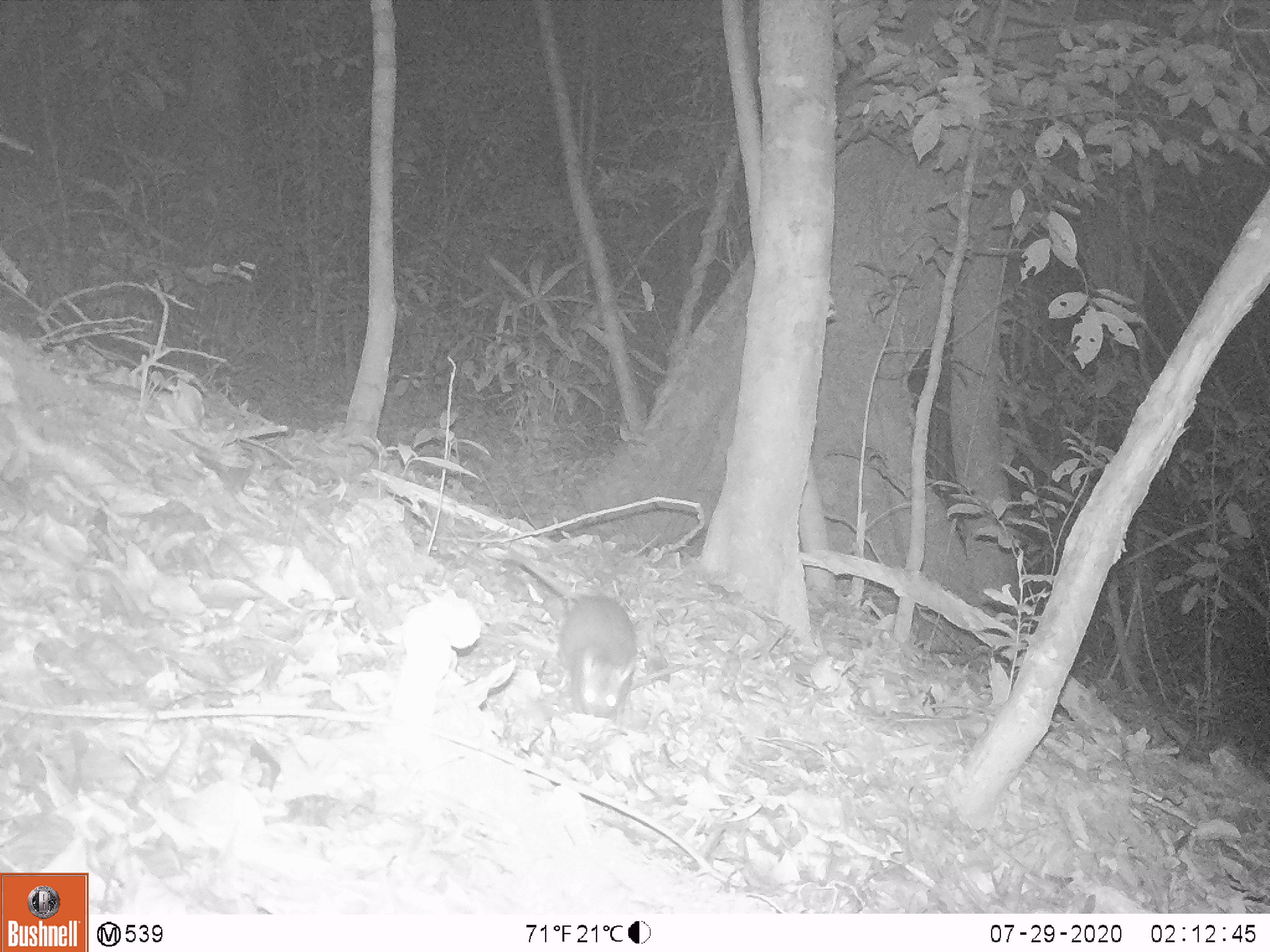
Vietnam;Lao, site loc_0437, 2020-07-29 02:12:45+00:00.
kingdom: Animalia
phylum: Chordata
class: Mammalia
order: Rodentia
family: Muridae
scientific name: Muridae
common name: old-world mice and rats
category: unidentified murid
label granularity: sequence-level